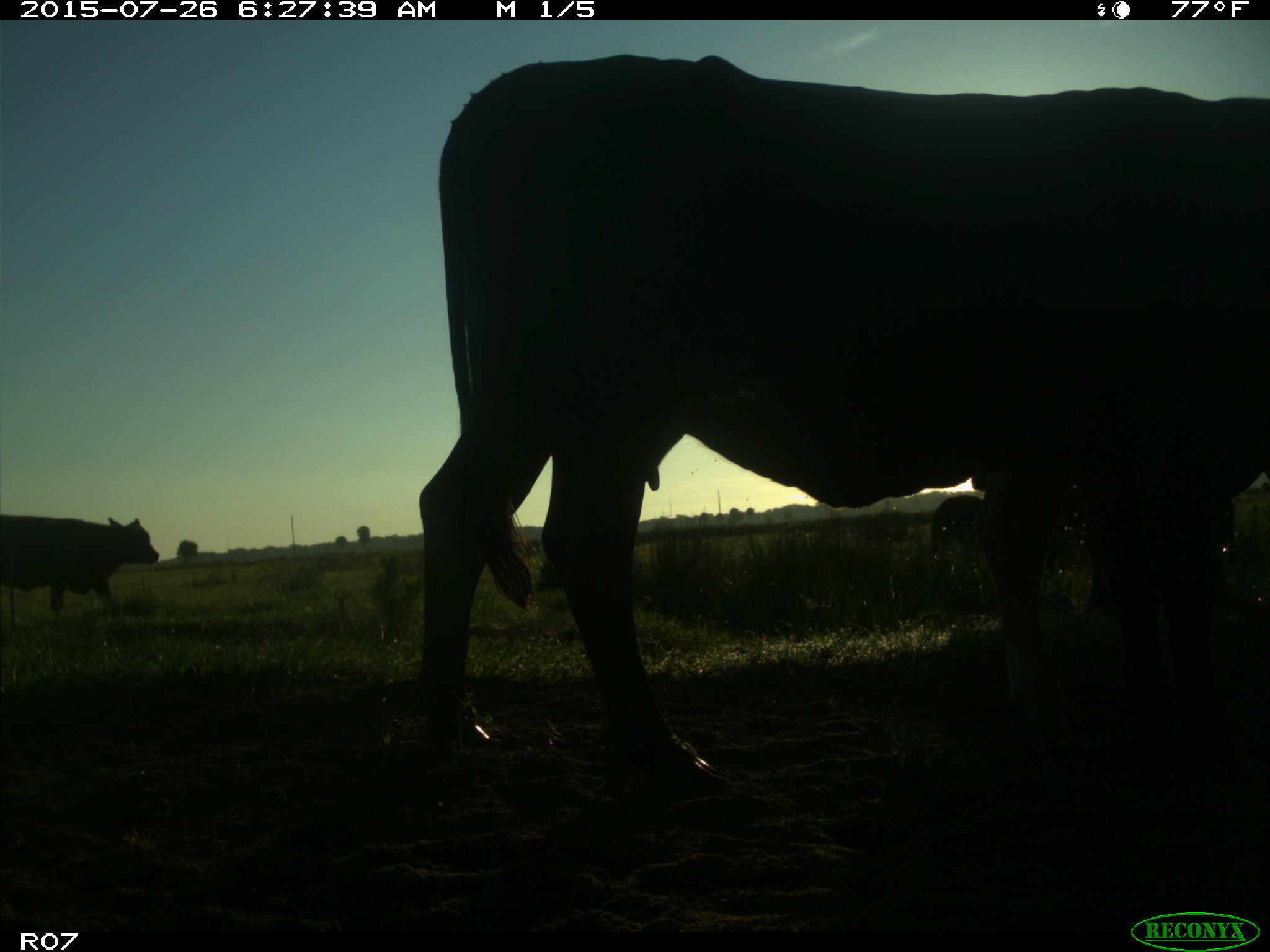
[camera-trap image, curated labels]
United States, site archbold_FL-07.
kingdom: Animalia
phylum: Chordata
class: Mammalia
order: Artiodactyla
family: Bovidae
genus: Bos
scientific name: Bos taurus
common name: domestic cow